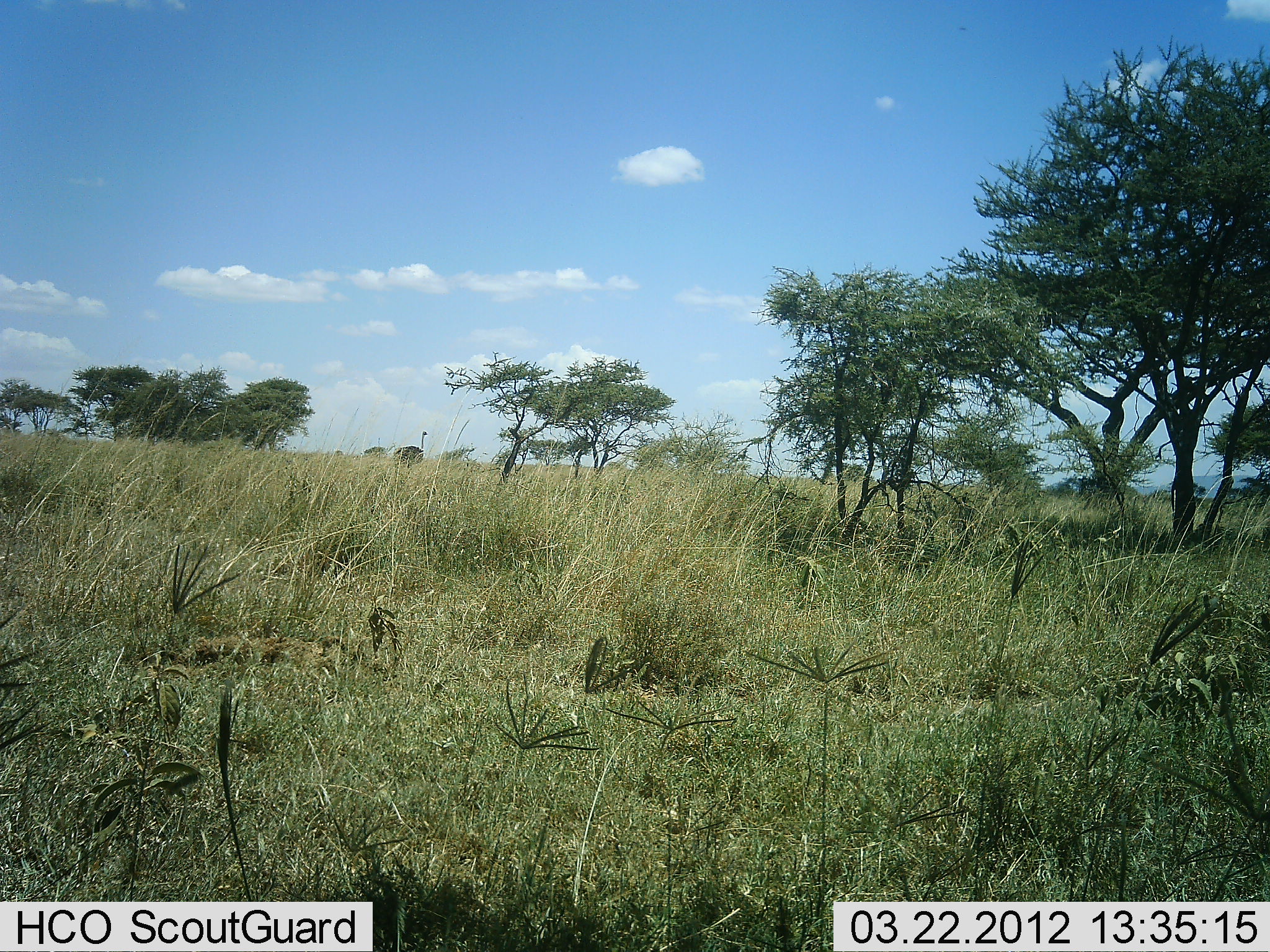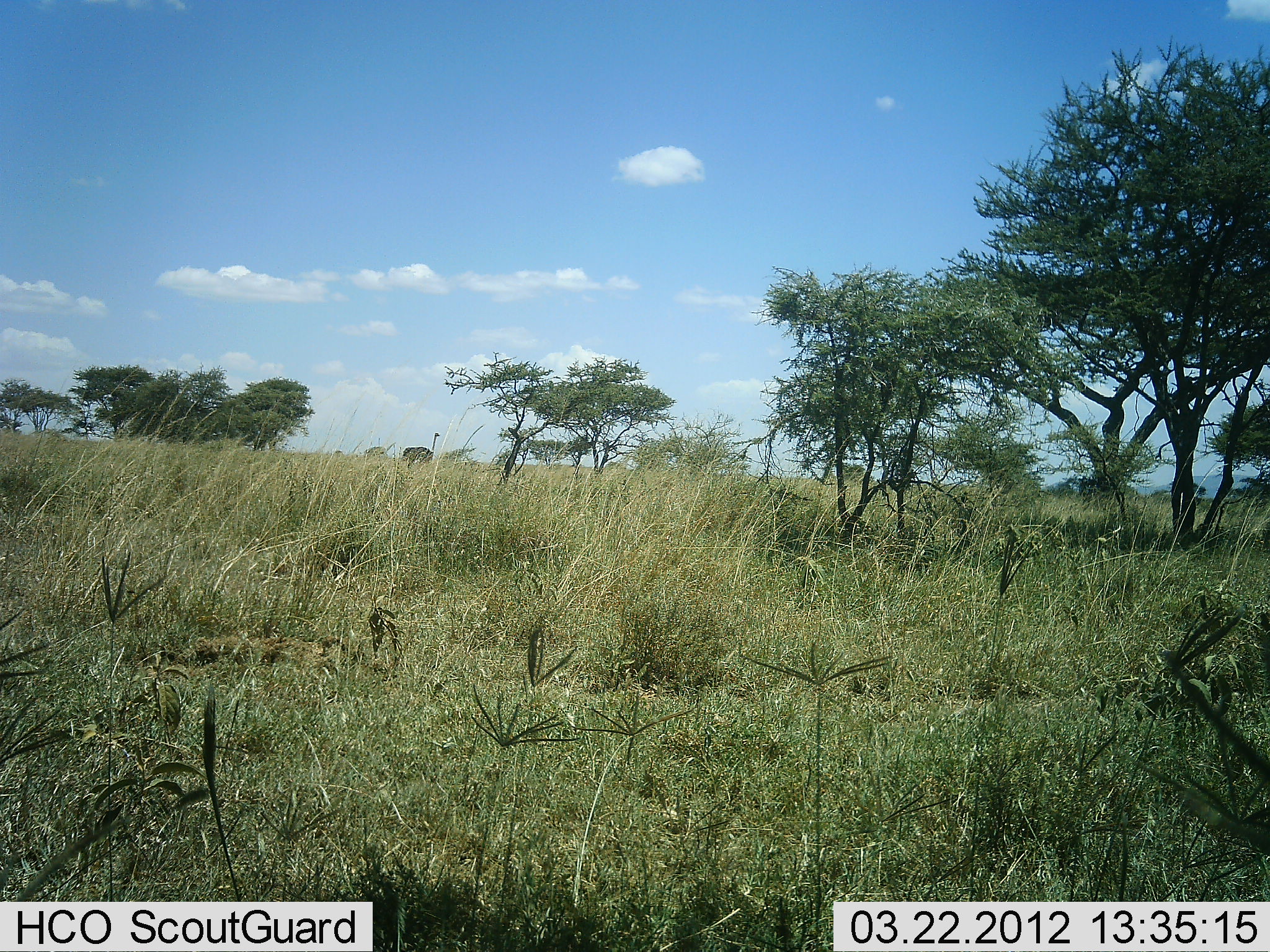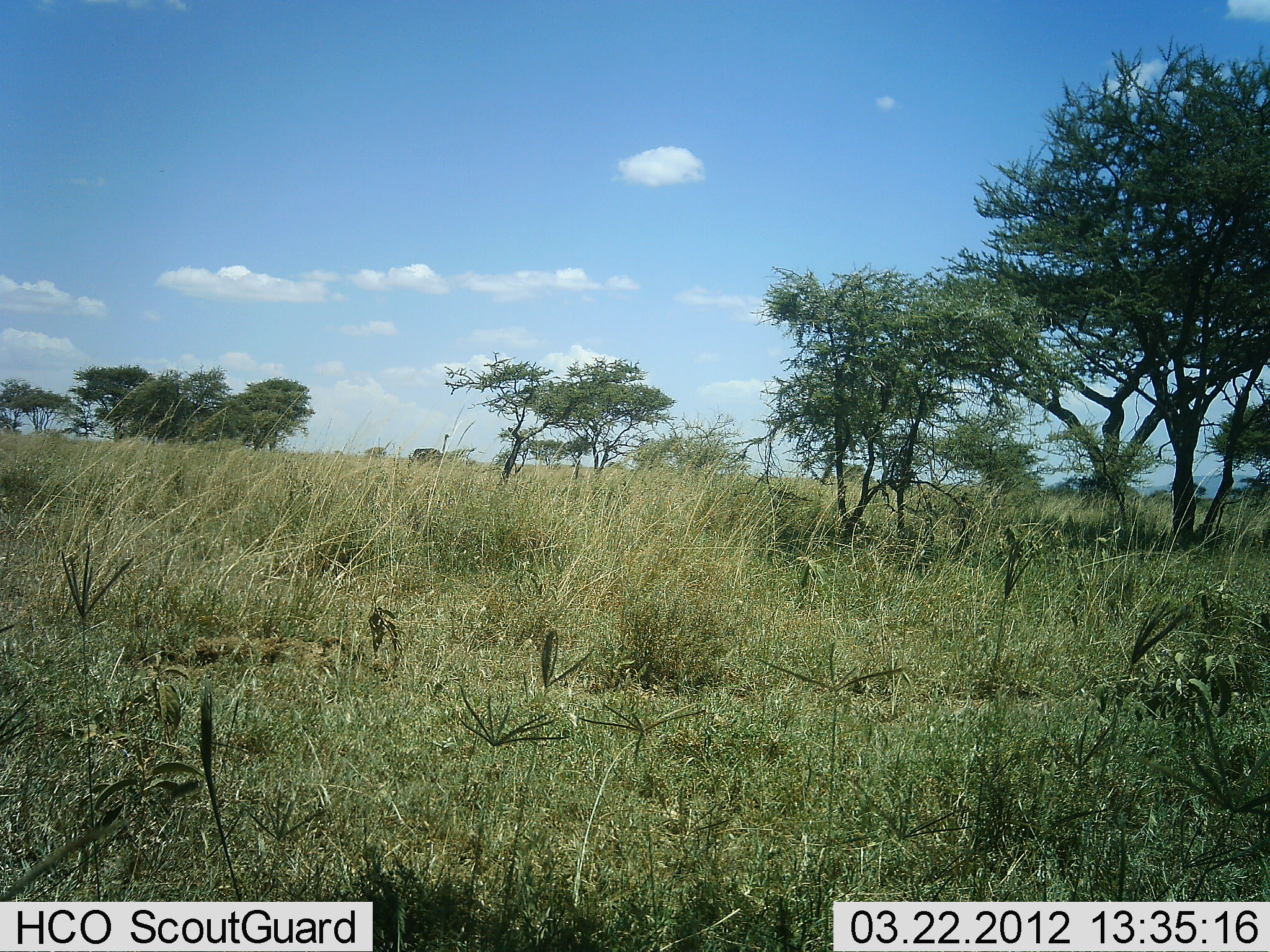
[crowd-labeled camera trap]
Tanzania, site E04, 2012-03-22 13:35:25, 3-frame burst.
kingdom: Animalia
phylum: Chordata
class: Aves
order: Struthioniformes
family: Struthionidae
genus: Struthio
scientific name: Struthio camelus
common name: ostrich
Ostrich (Struthio camelus), count 1. Behavior (volunteer vote fractions): standing 0%, resting 0%, moving 100%, interacting 0%. Young present (vote fraction): 0%. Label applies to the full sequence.